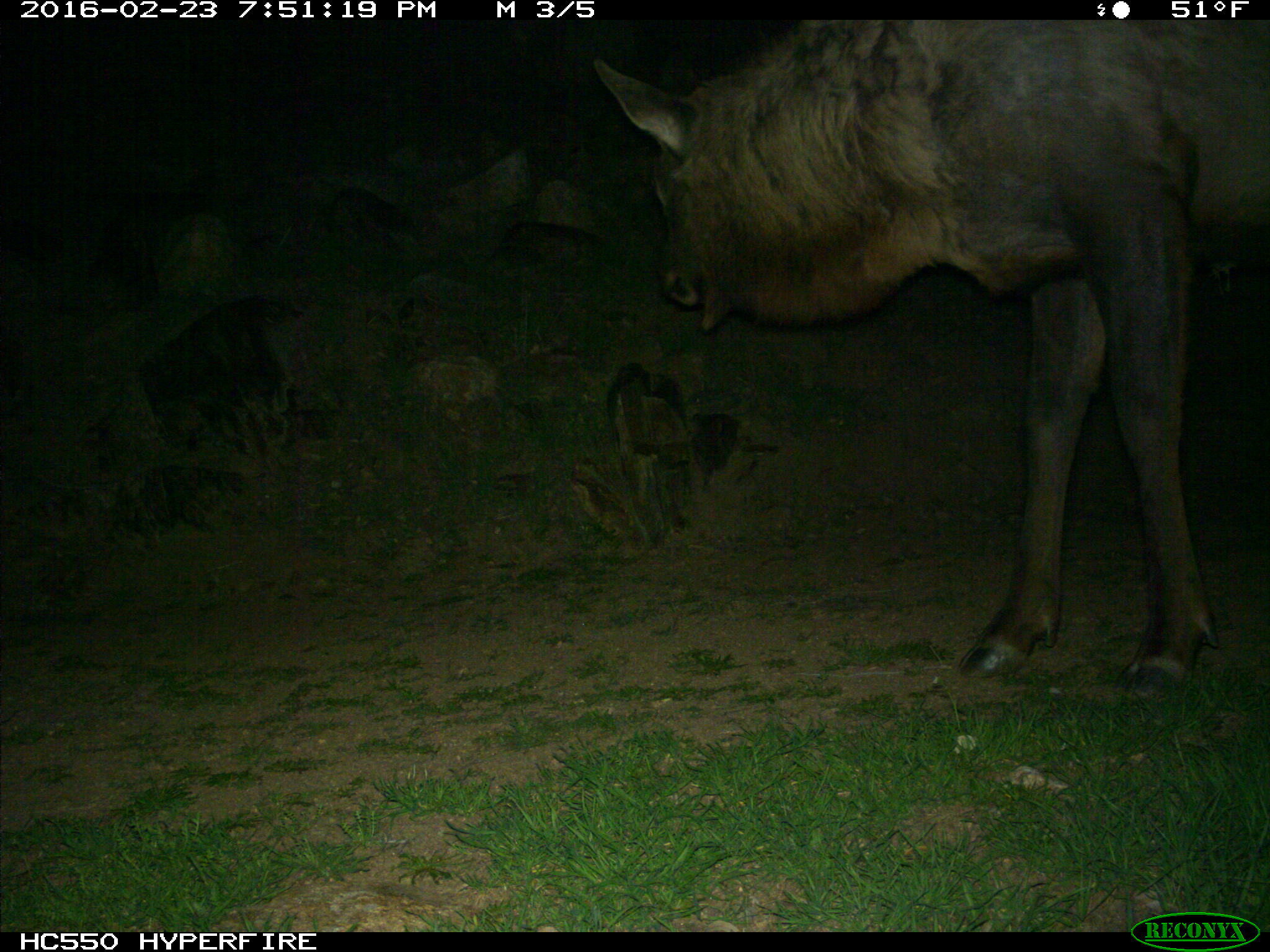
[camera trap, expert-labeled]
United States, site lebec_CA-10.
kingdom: Animalia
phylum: Chordata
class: Mammalia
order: Artiodactyla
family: Cervidae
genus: Cervus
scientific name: Cervus canadensis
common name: elk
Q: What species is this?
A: Cervus canadensis (elk).